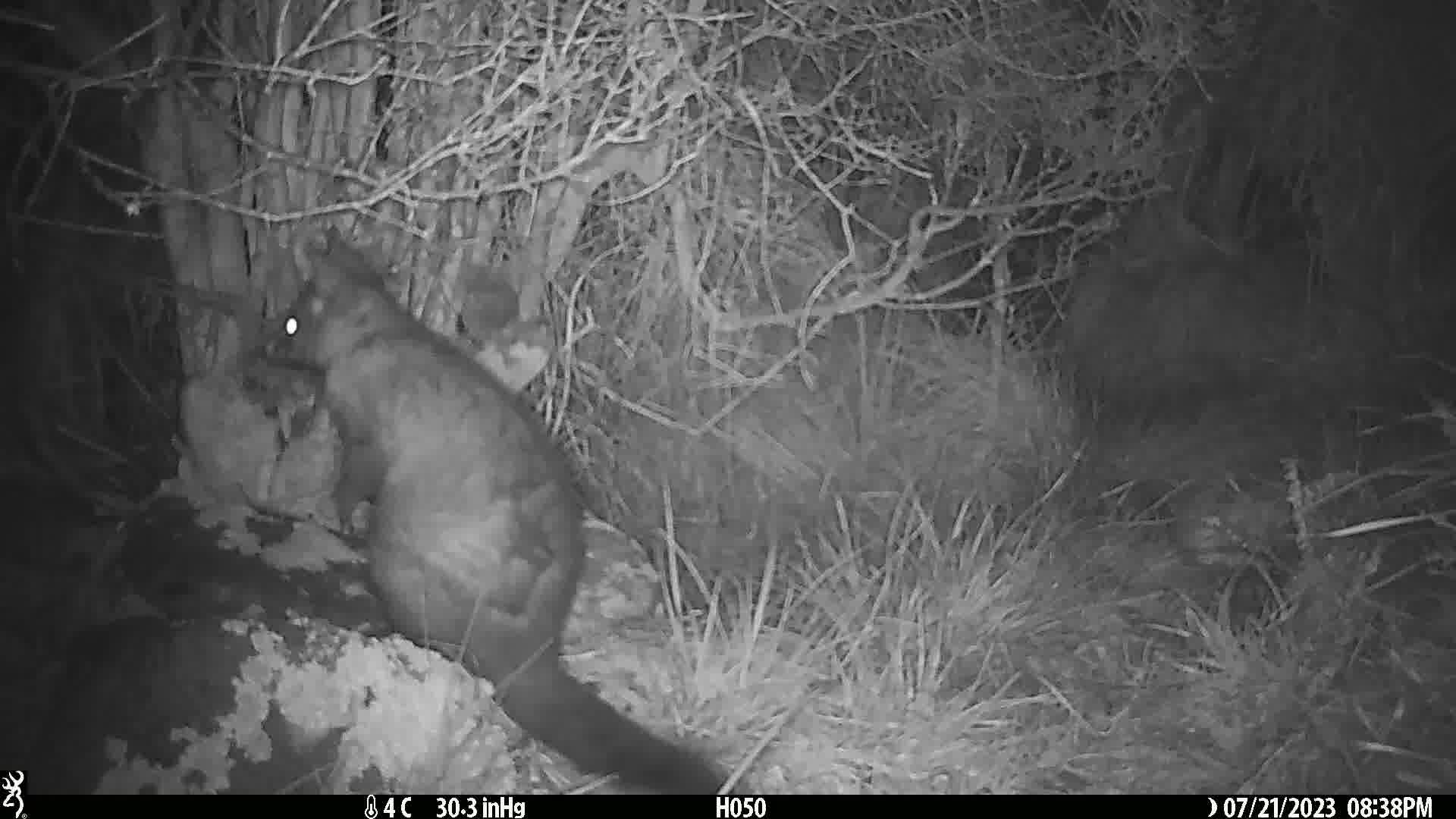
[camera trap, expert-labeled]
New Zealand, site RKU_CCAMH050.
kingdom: Animalia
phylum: Chordata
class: Mammalia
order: Diprotodontia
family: Phalangeridae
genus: Trichosurus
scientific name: Trichosurus vulpecula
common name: common brushtail possum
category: possum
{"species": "possum (common brushtail possum) (Trichosurus vulpecula)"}